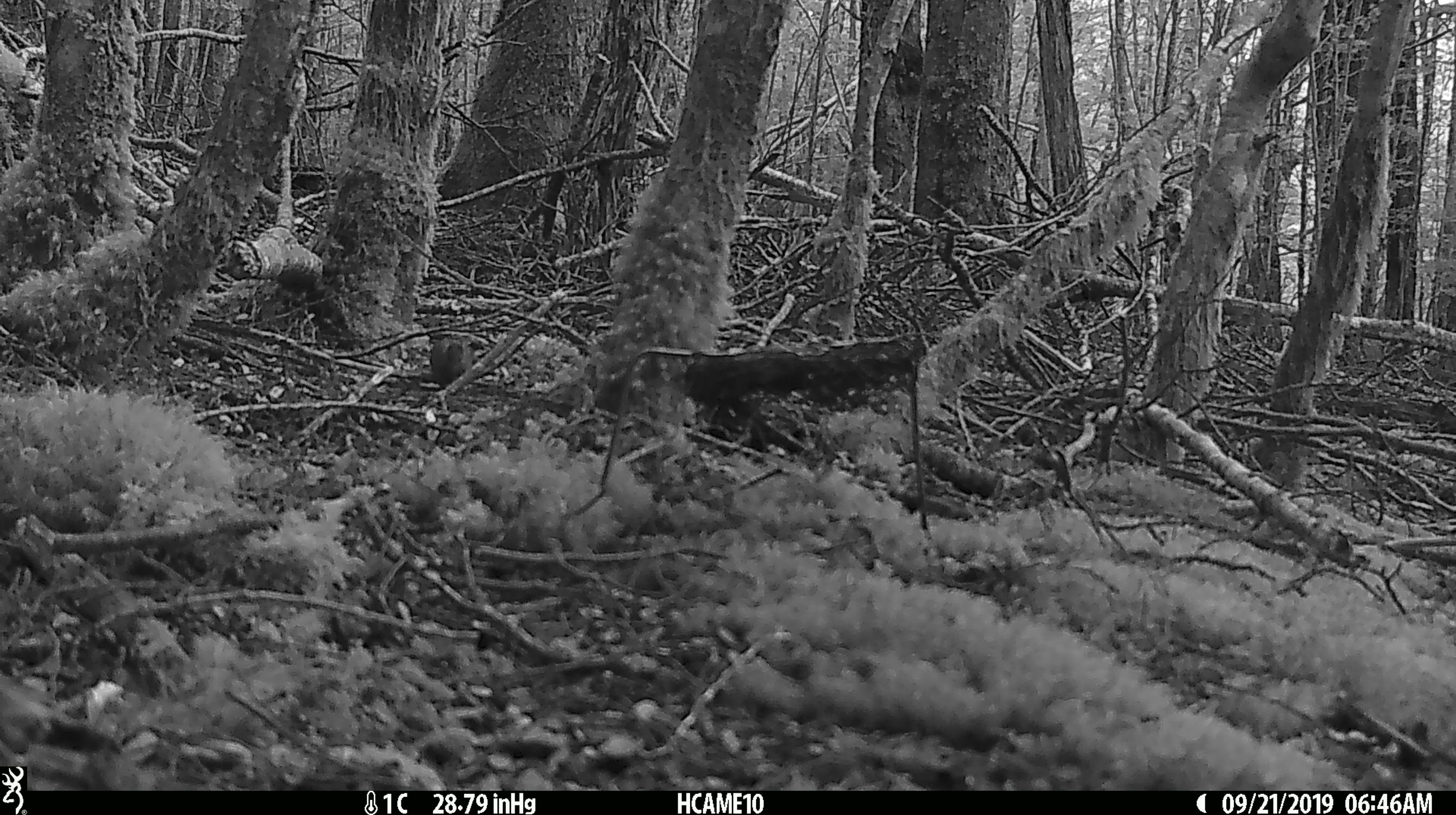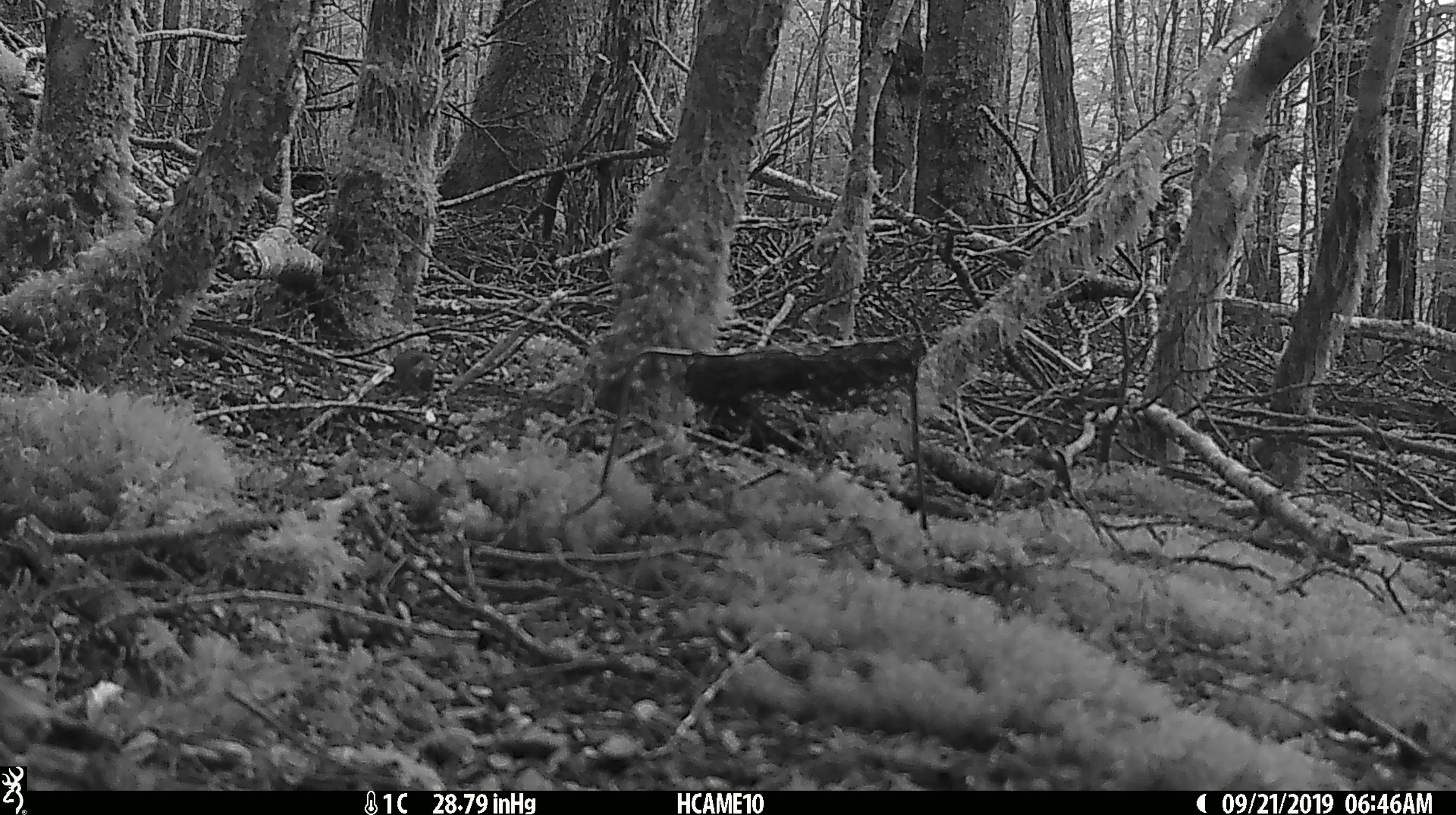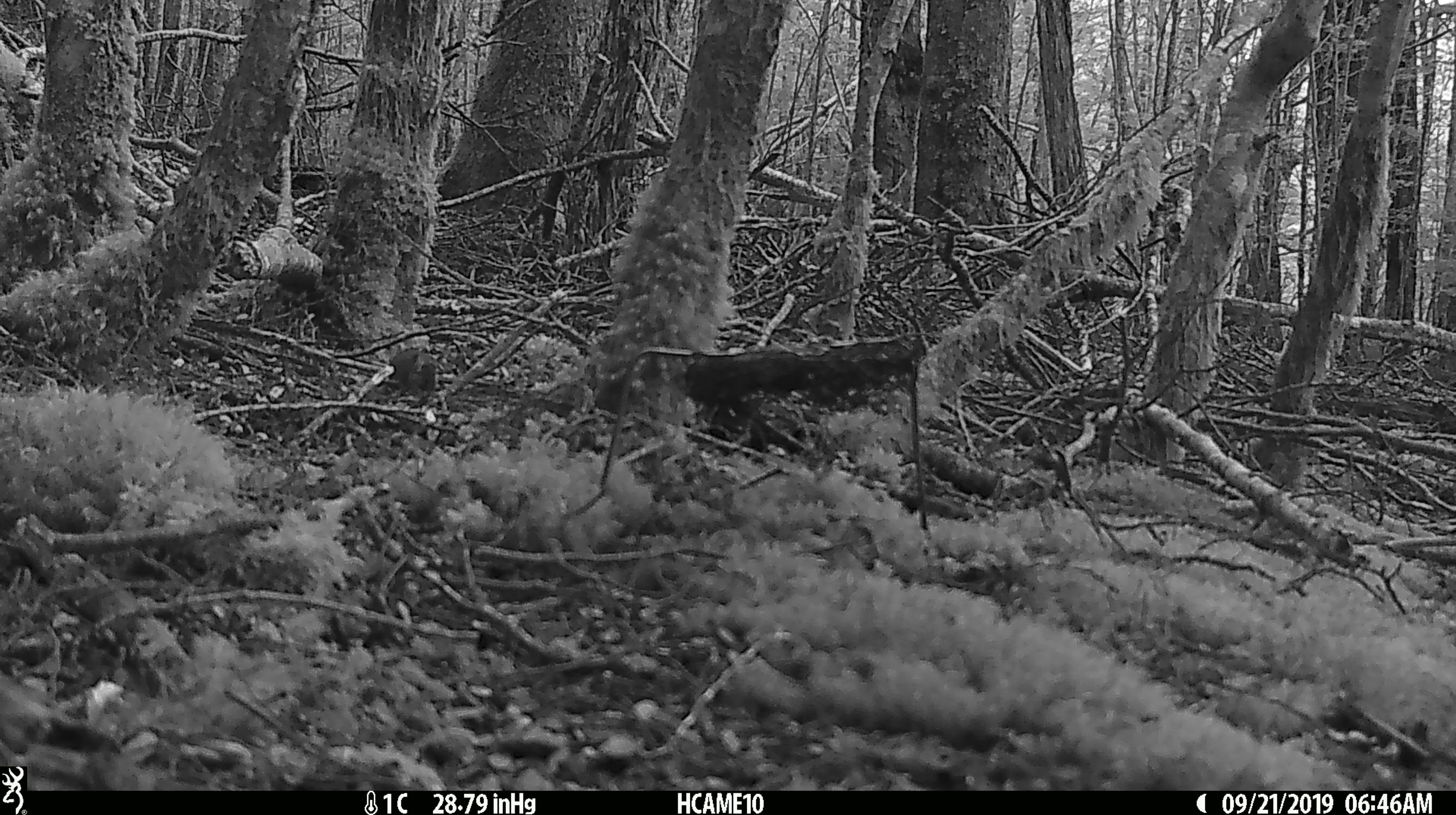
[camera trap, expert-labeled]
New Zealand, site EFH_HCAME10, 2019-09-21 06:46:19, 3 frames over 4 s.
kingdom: Animalia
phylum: Chordata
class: Mammalia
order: Rodentia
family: Muridae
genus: Mus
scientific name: Mus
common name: mouse